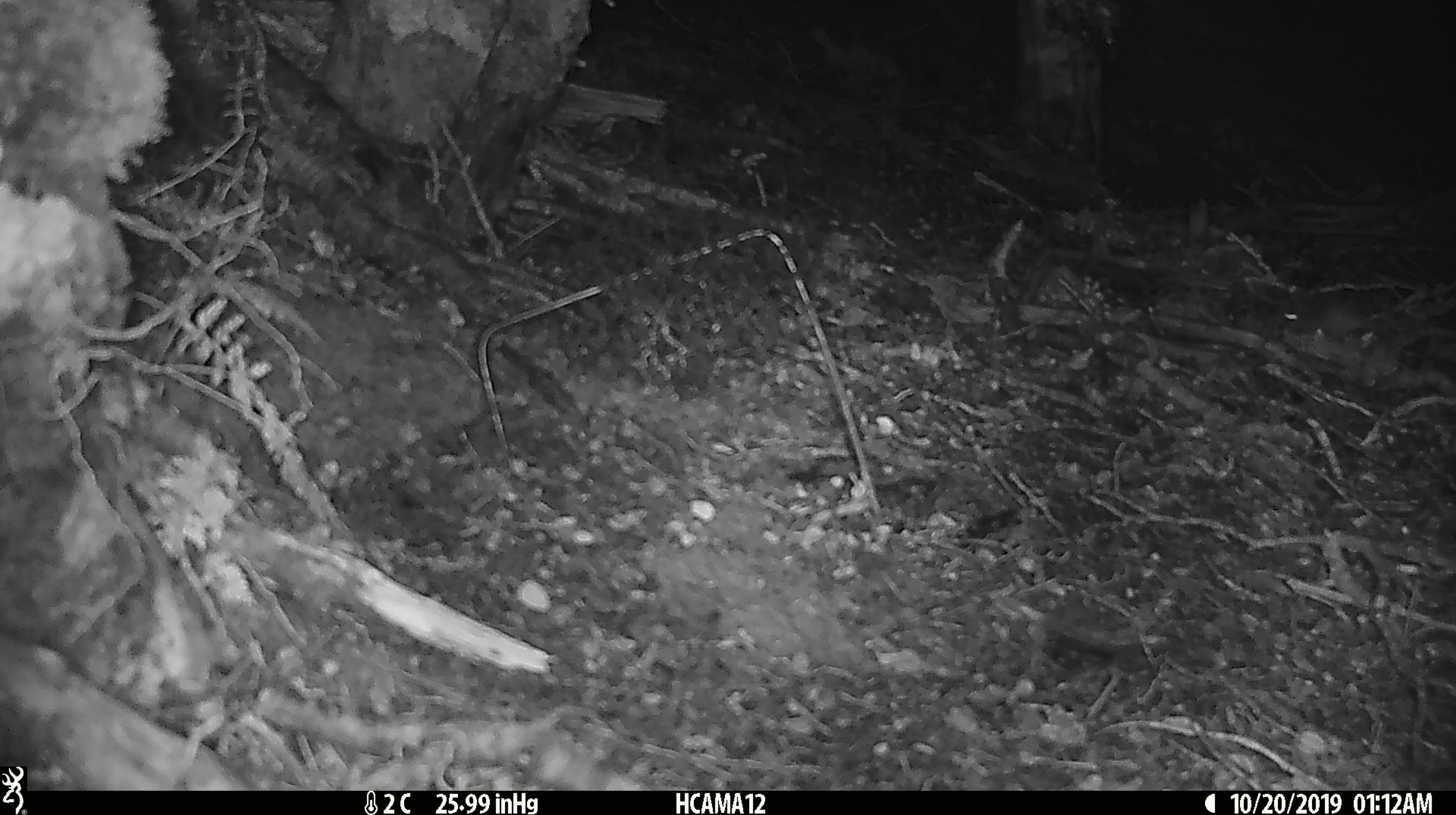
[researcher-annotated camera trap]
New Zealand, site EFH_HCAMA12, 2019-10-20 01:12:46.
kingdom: Animalia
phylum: Chordata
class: Mammalia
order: Rodentia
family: Muridae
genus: Mus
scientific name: Mus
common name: mouse